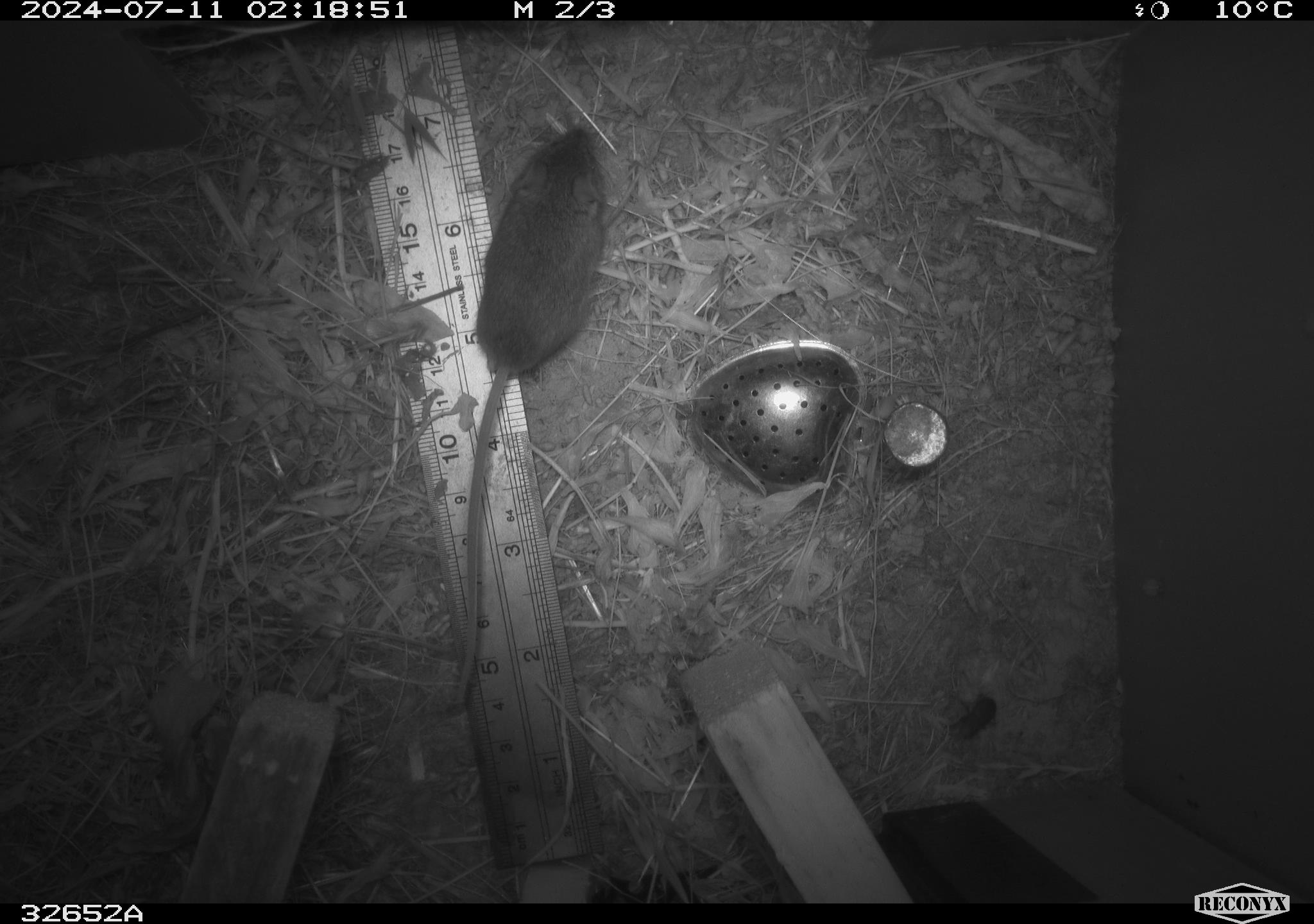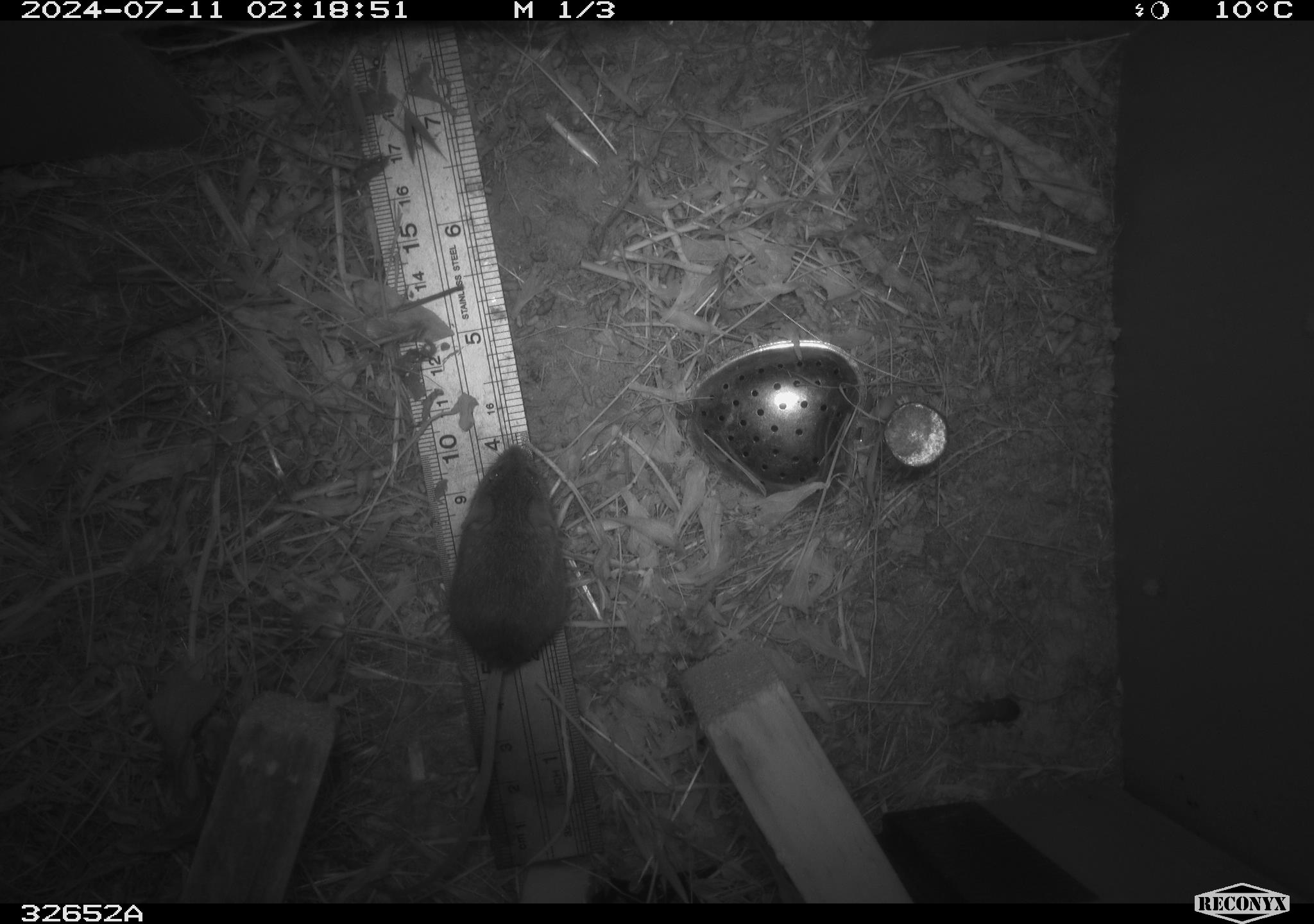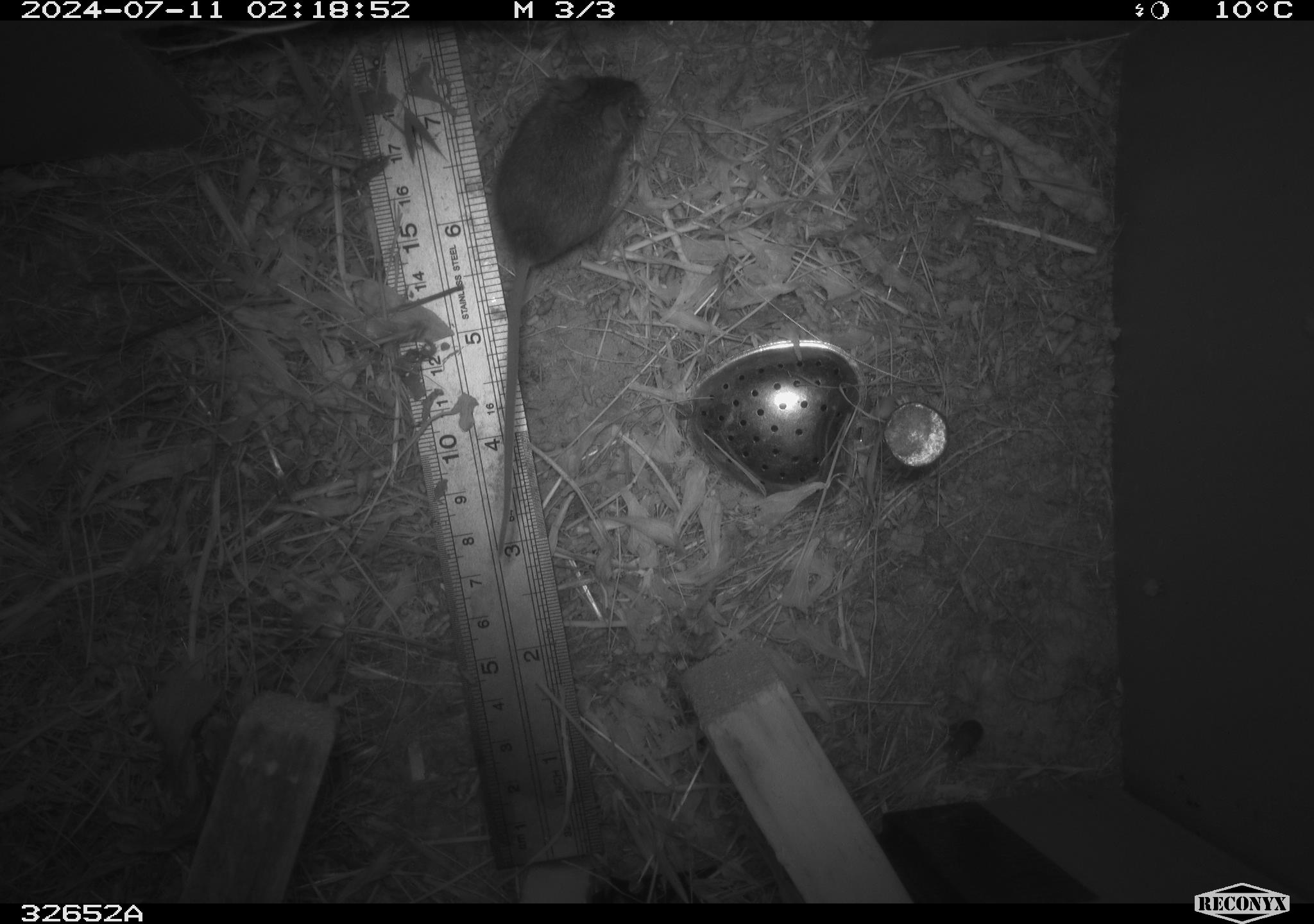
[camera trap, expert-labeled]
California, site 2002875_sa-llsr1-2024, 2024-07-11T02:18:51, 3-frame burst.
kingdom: Animalia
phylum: Chordata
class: Mammalia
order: Rodentia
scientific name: Rodentia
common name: mouse species